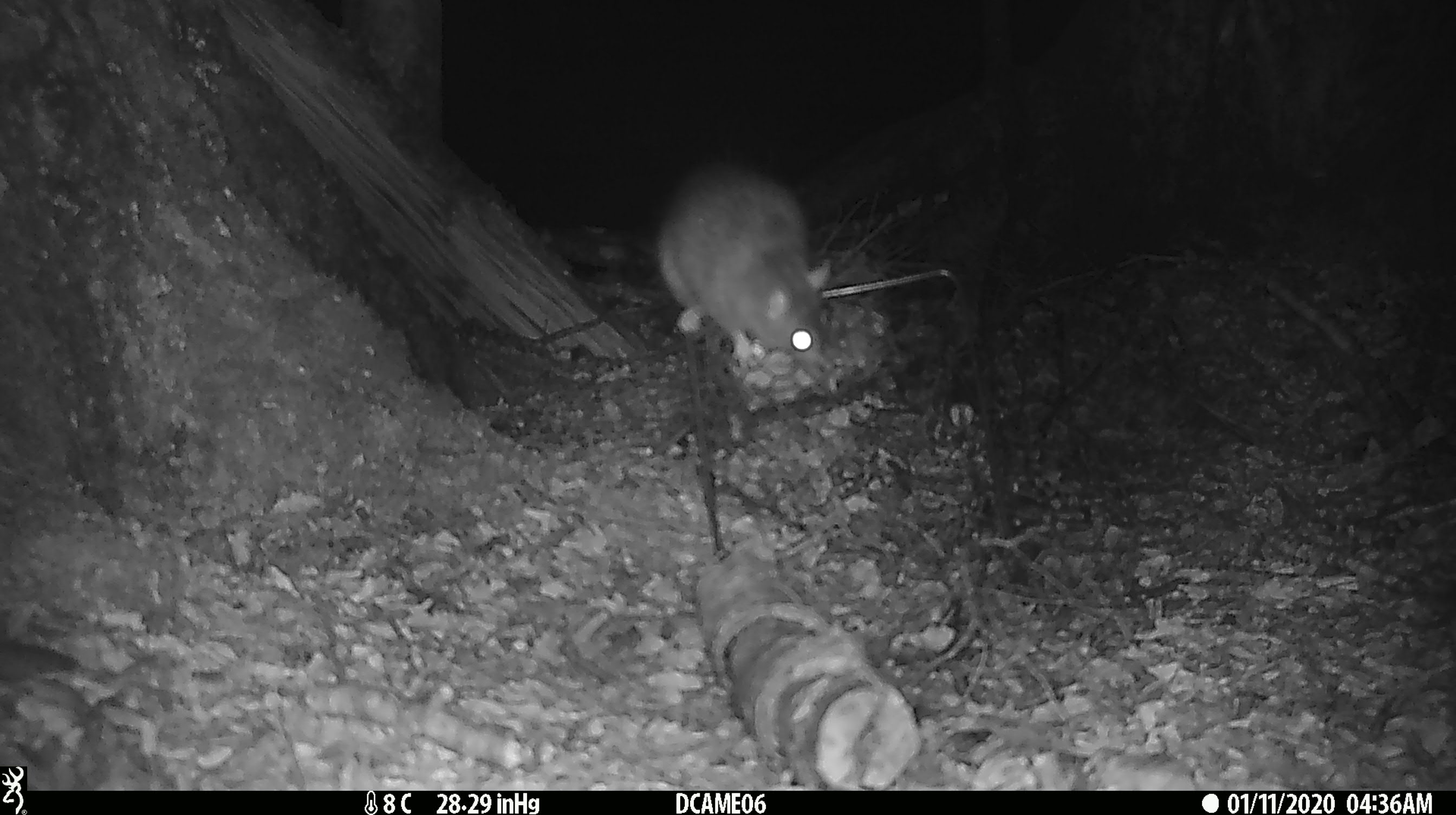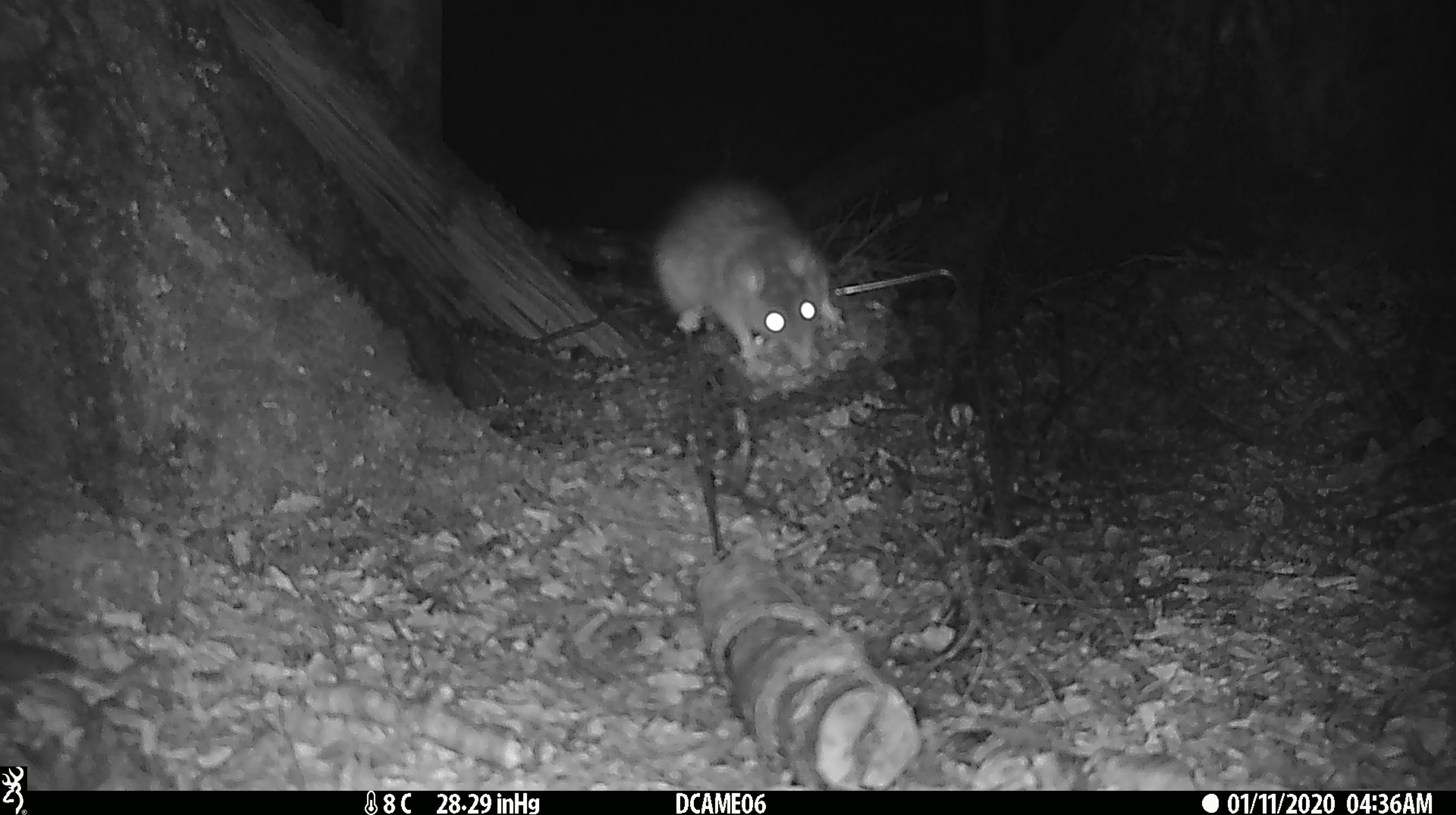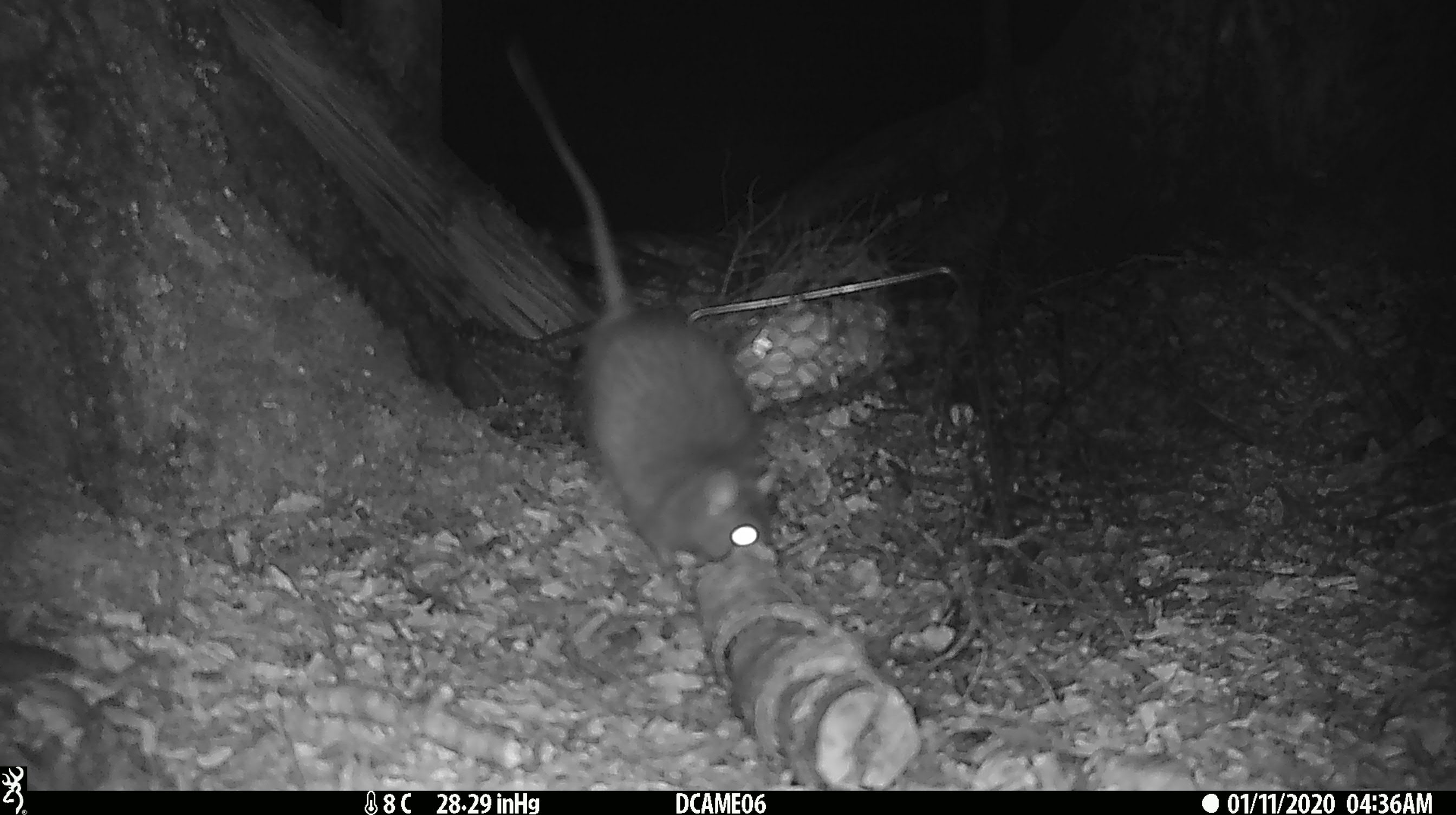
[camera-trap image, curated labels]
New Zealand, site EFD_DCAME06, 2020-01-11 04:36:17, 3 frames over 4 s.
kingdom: Animalia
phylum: Chordata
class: Mammalia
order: Rodentia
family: Muridae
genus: Rattus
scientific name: Rattus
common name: rat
Rat (Rattus).